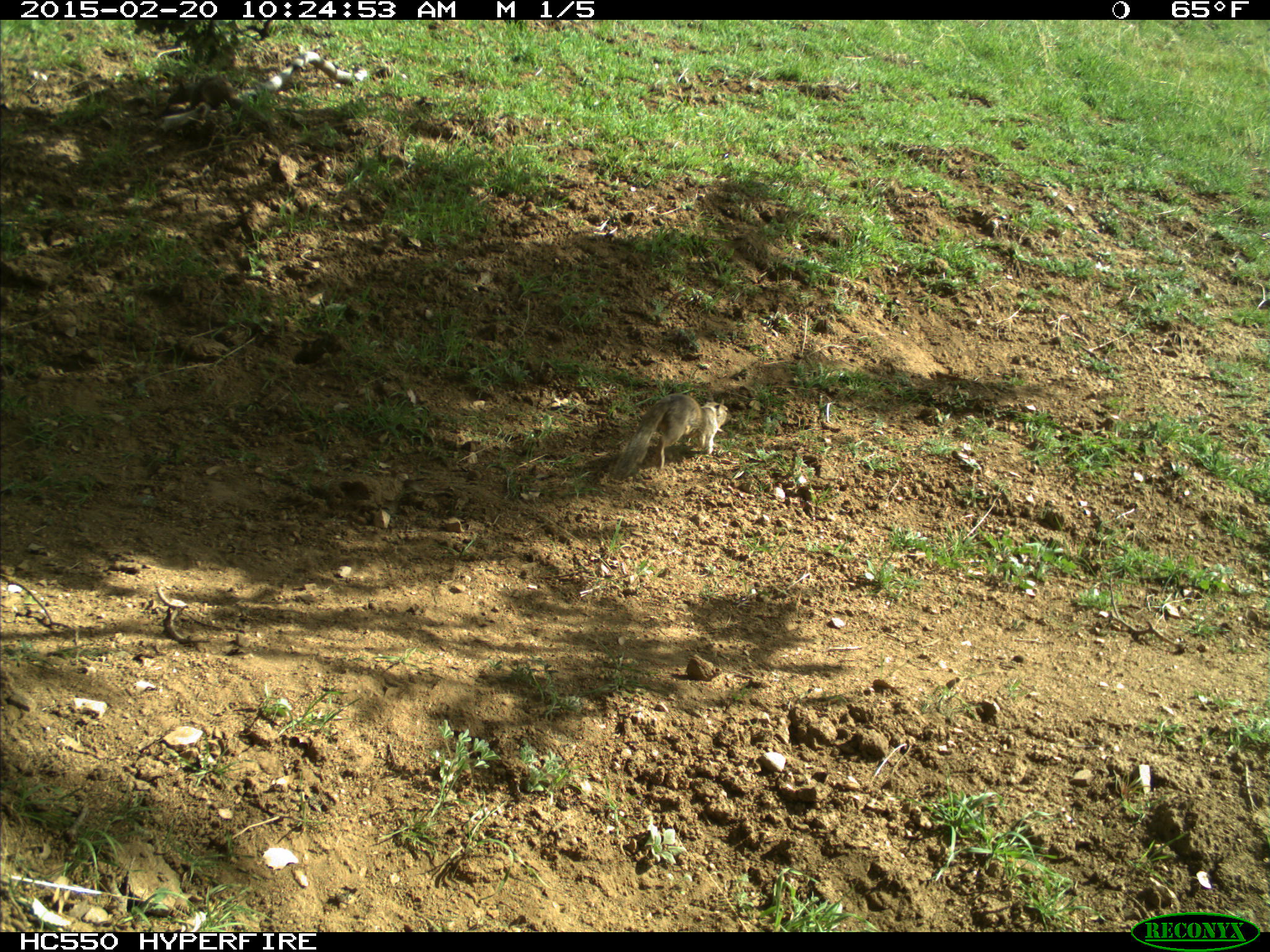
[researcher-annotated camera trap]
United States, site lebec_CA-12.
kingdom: Animalia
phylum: Chordata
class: Mammalia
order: Rodentia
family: Sciuridae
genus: Otospermophilus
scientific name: Otospermophilus beecheyi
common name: california ground squirrel